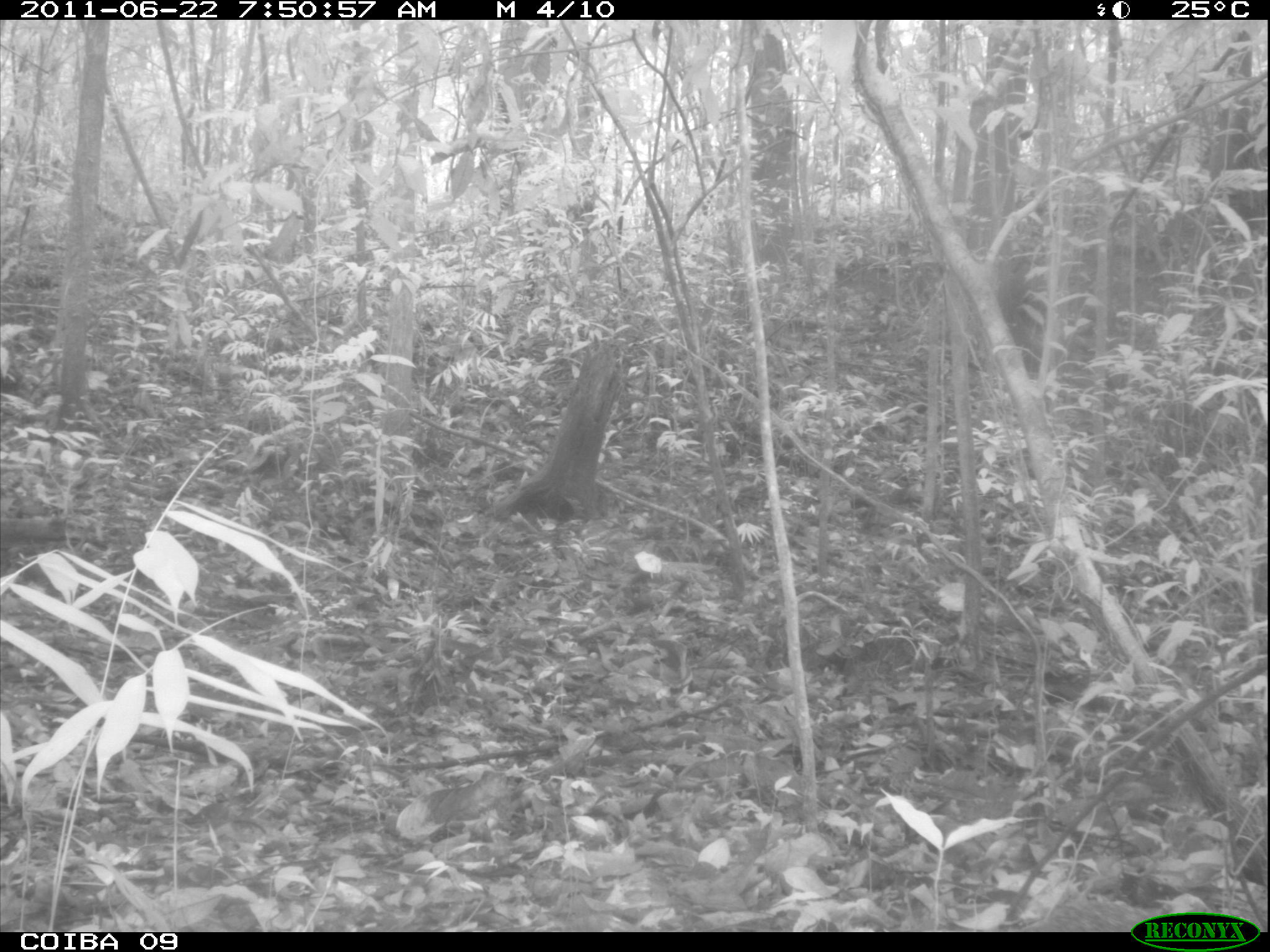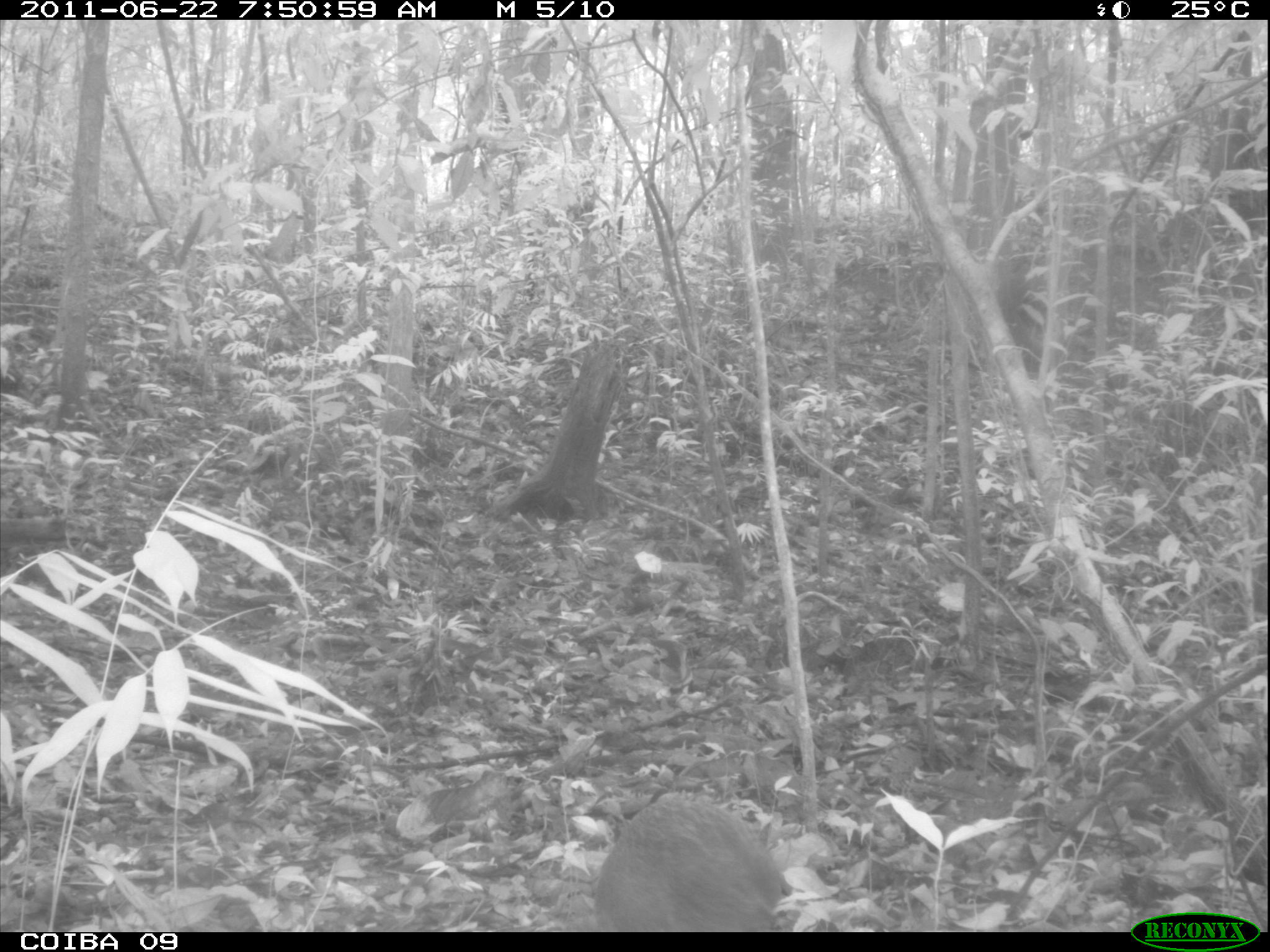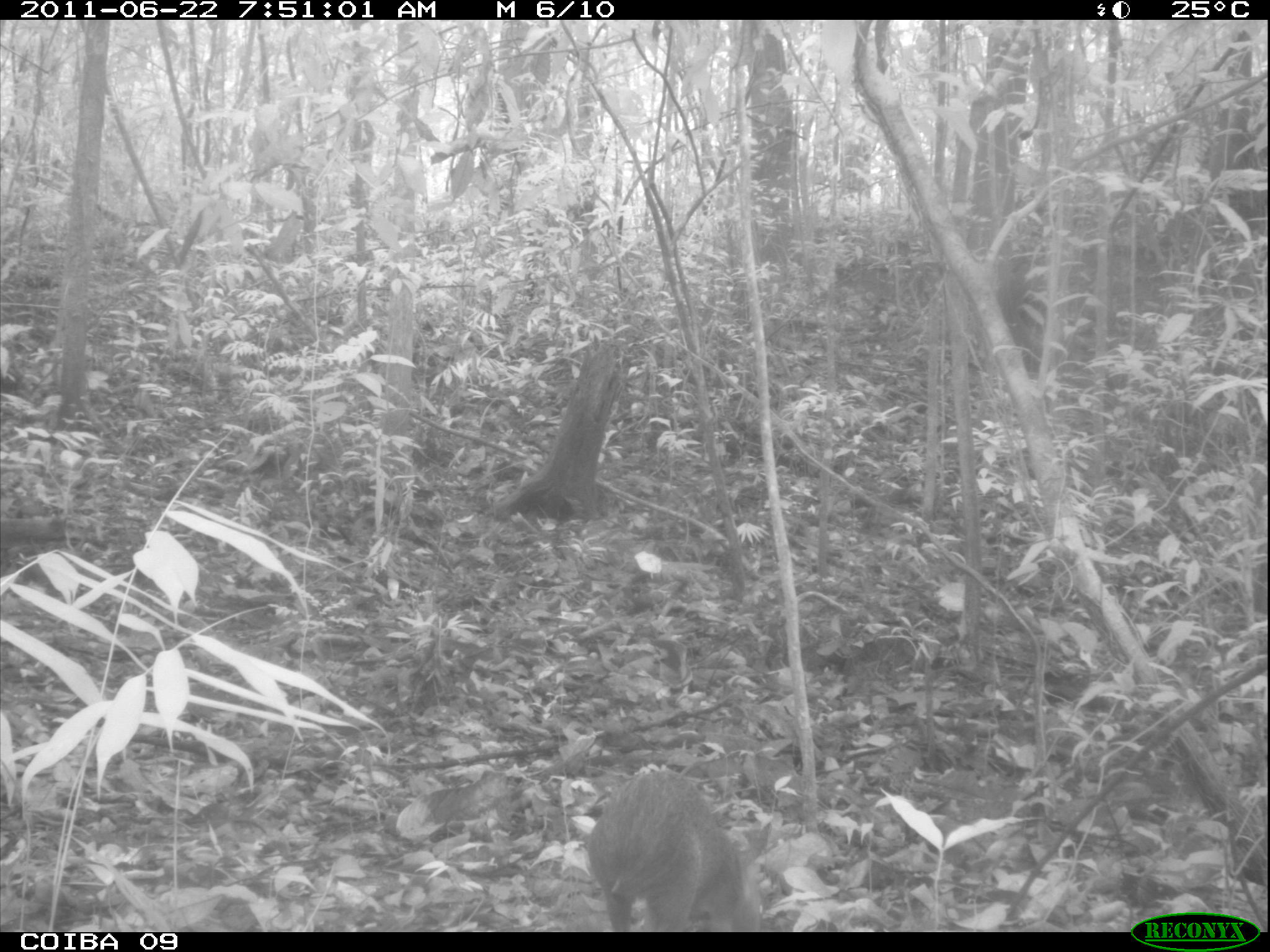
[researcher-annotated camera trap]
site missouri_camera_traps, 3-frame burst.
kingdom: Animalia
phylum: Chordata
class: Mammalia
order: Rodentia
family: Dasyproctidae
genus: Dasyprocta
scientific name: Dasyprocta coibae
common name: coiban agouti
Coiban agouti (Dasyprocta coibae). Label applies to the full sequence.